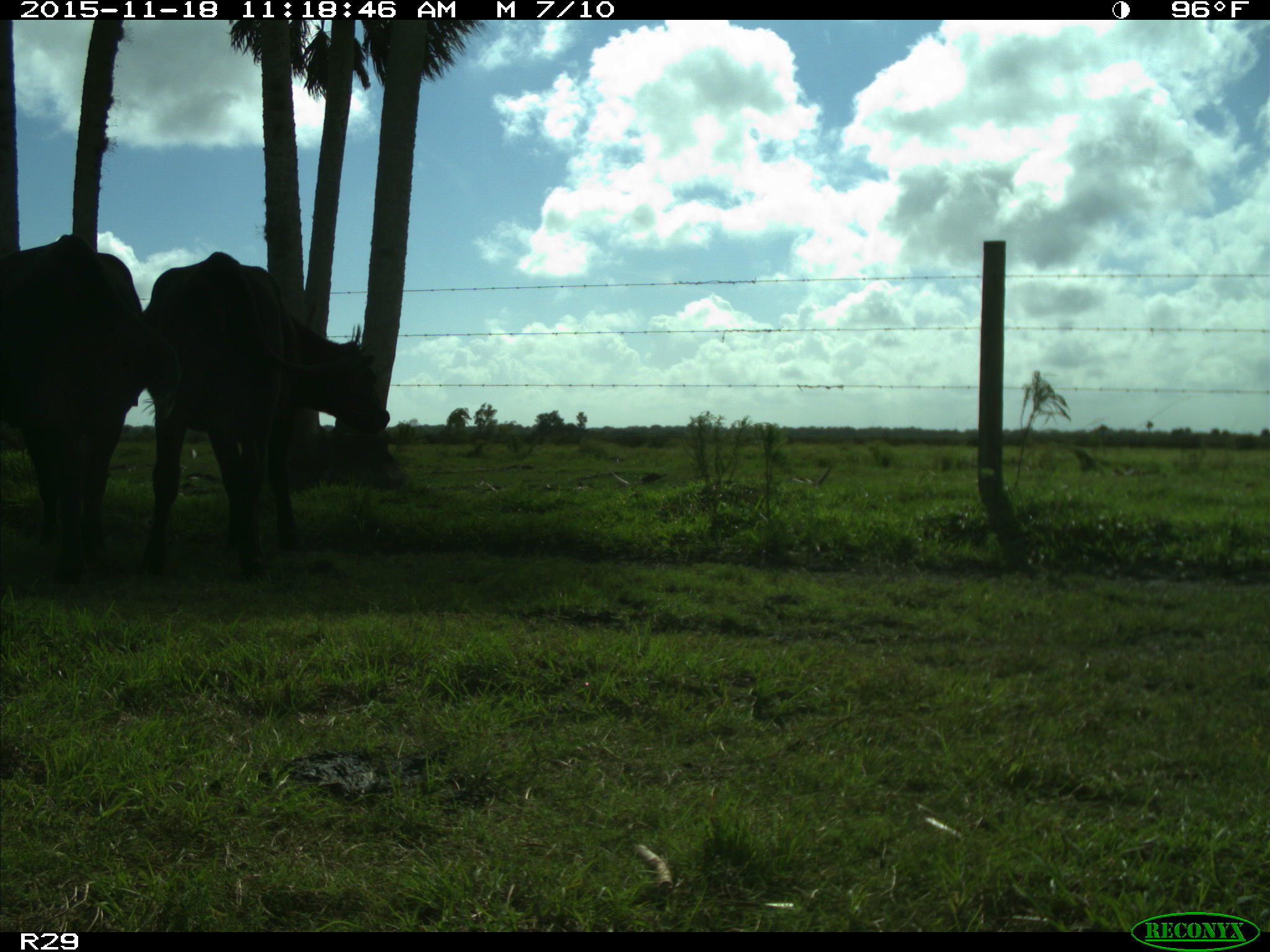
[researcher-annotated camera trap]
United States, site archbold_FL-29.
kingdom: Animalia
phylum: Chordata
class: Mammalia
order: Artiodactyla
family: Bovidae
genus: Bos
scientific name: Bos taurus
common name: domestic cow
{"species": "Bos taurus (domestic cow)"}